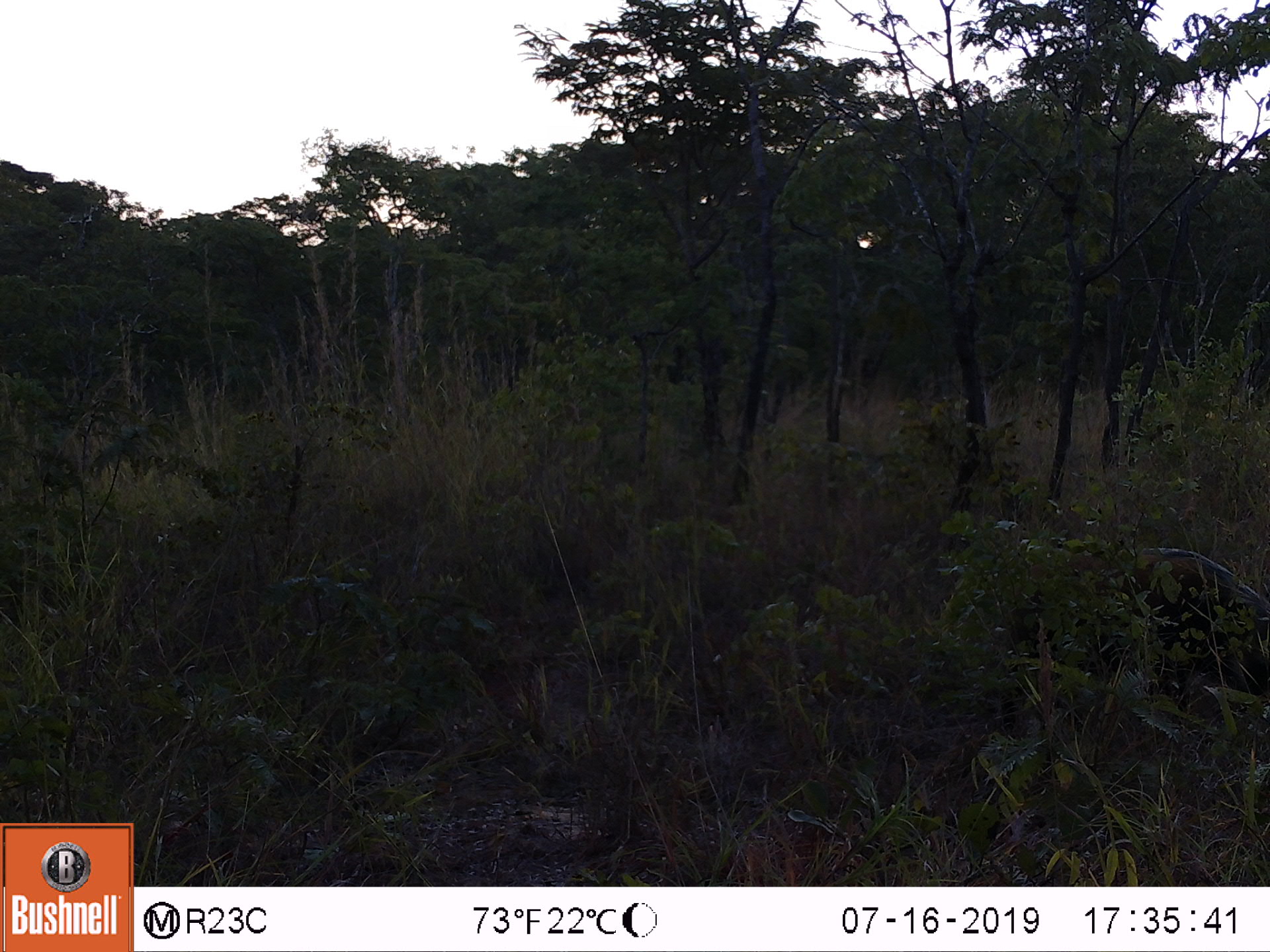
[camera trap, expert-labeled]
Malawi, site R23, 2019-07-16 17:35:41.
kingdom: Animalia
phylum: Chordata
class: Mammalia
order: Artiodactyla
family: Suidae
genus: Potamochoerus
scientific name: Potamochoerus larvatus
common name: bushpig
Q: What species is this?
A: Bushpig (Potamochoerus larvatus).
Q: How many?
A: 1.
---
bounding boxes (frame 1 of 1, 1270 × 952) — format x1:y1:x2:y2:
bushpig: 997:544:1266:711